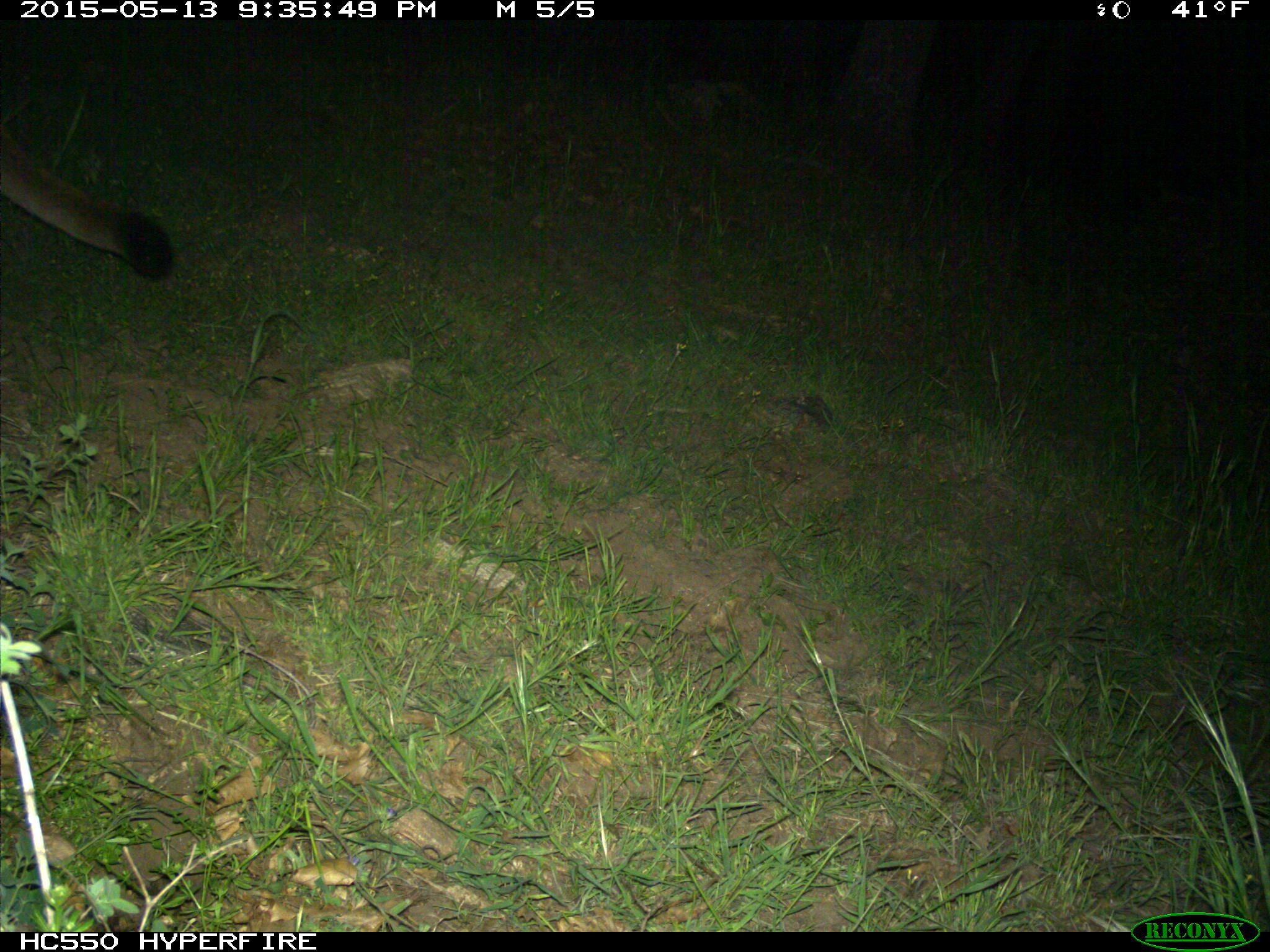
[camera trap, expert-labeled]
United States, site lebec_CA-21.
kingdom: Animalia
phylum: Chordata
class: Mammalia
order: Carnivora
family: Felidae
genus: Puma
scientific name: Puma concolor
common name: mountain lion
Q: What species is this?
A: Puma concolor (mountain lion).